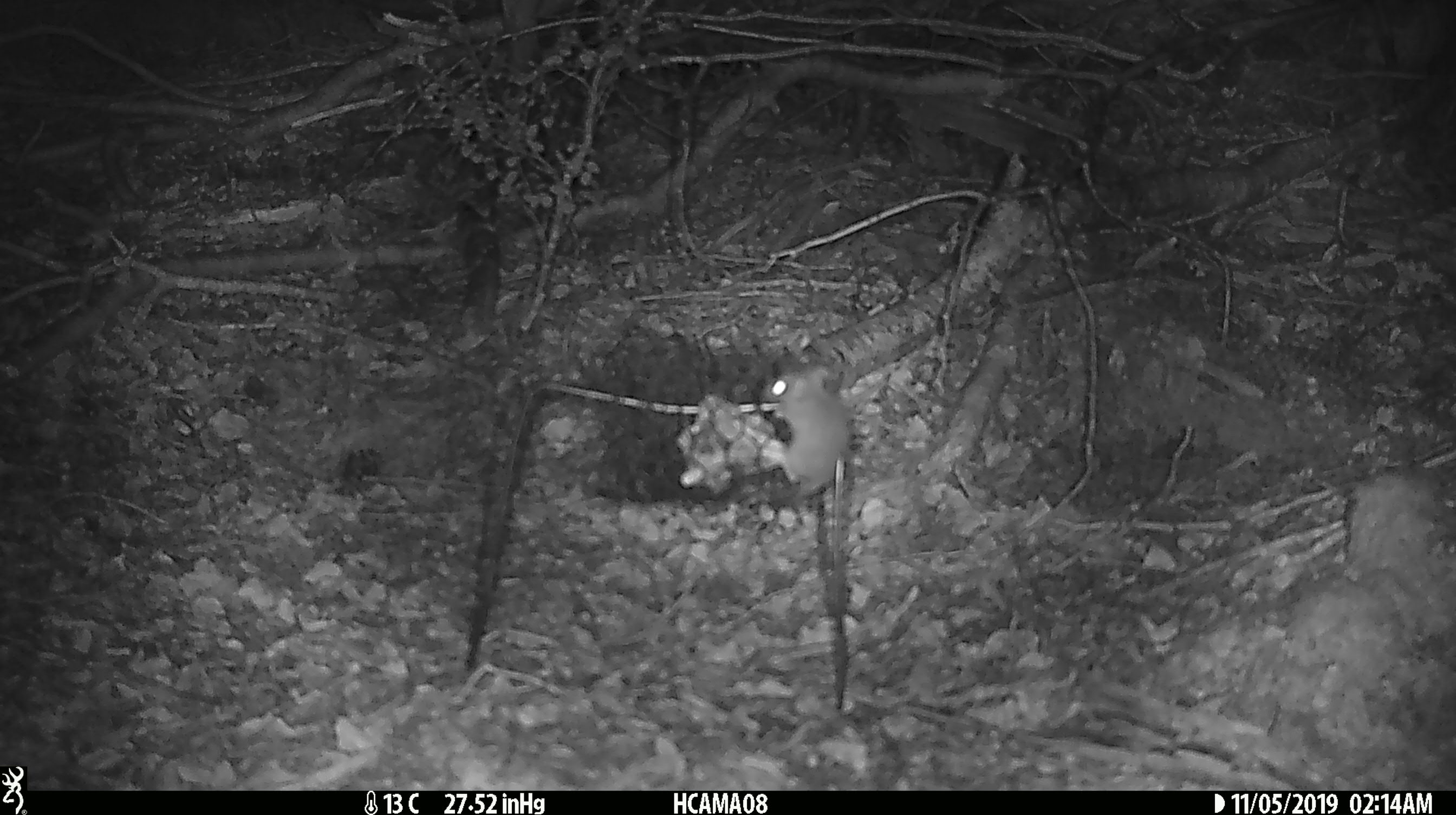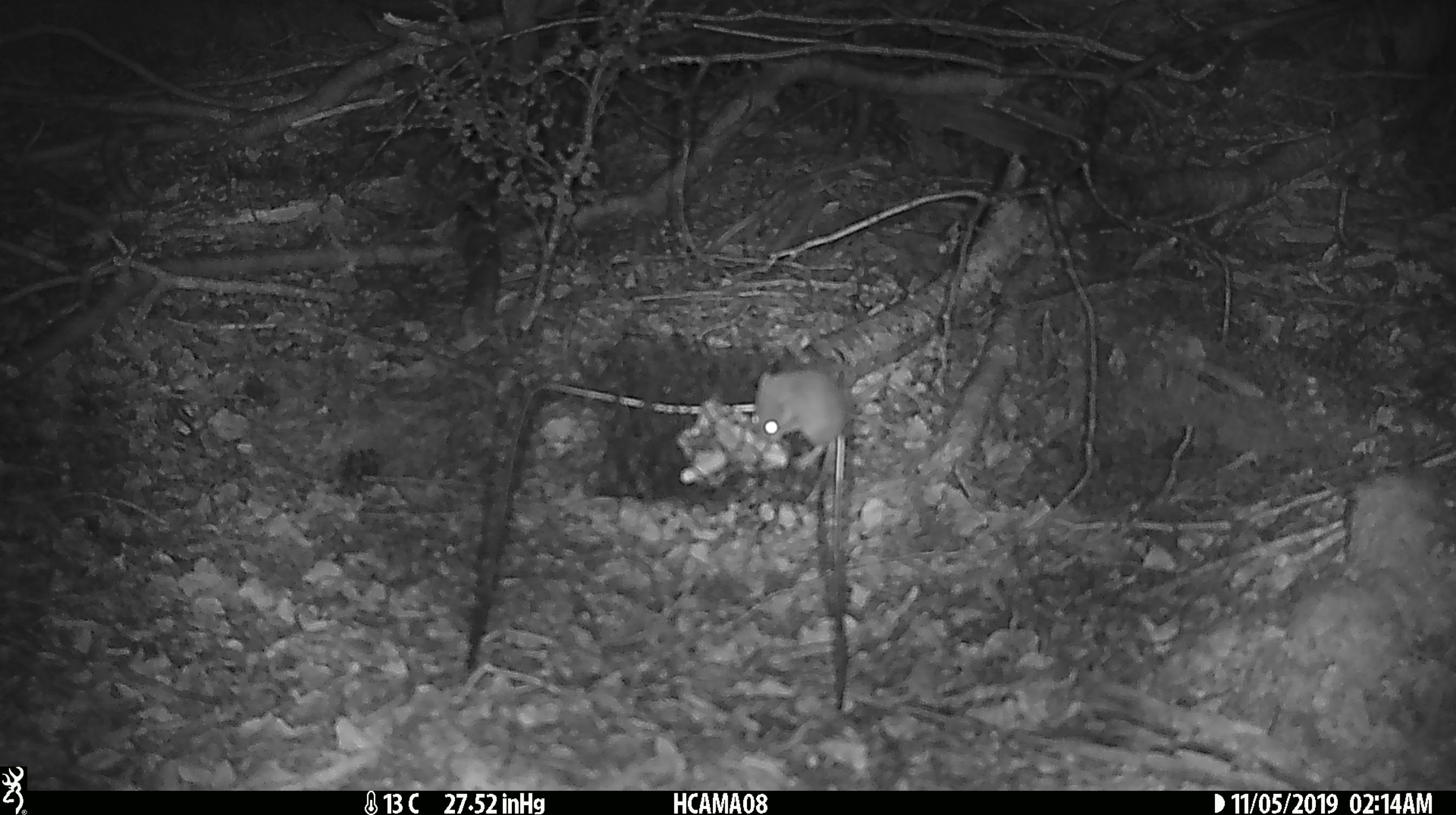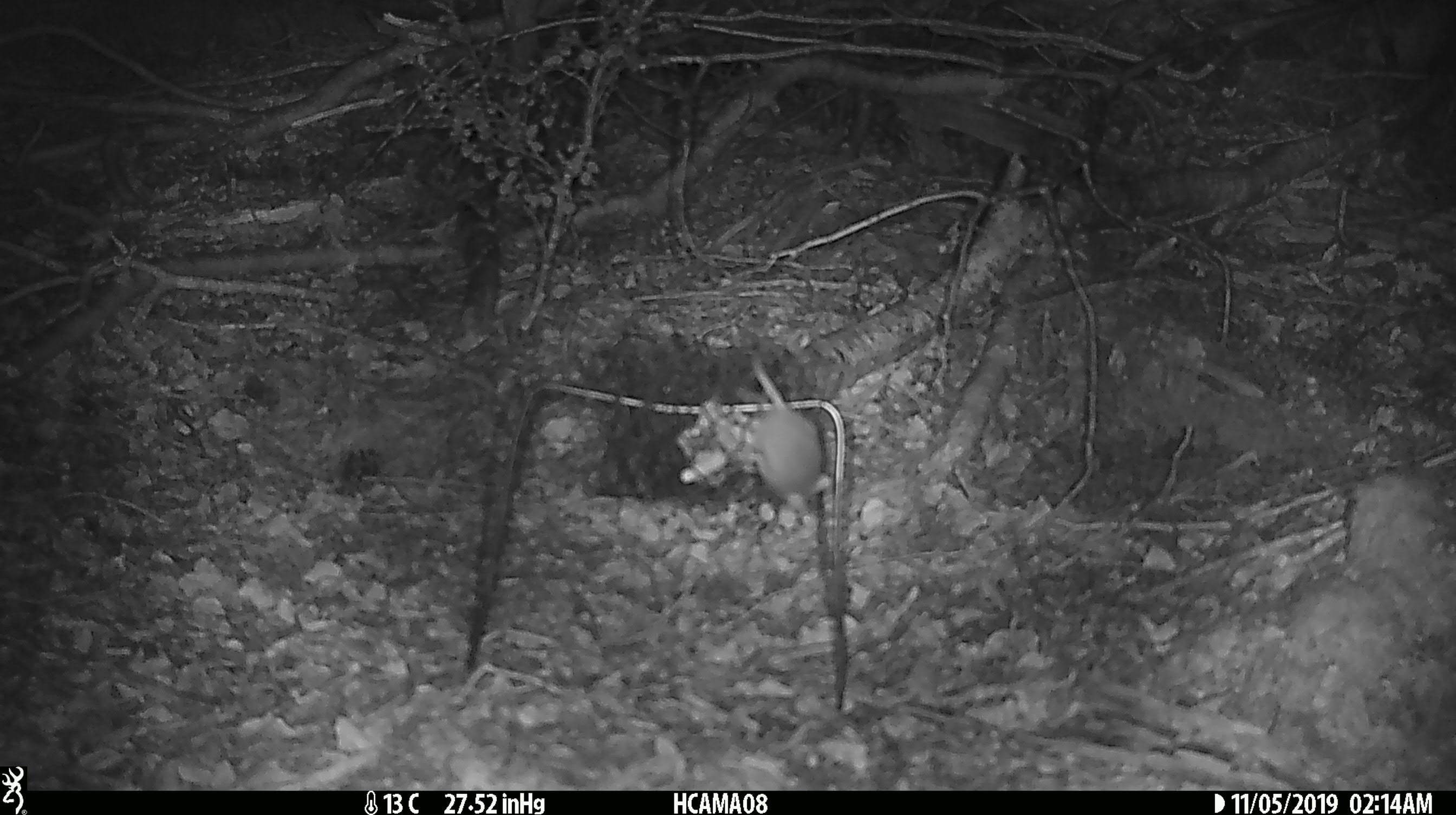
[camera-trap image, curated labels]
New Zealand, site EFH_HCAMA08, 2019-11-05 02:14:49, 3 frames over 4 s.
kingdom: Animalia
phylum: Chordata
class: Mammalia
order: Rodentia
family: Muridae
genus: Mus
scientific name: Mus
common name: mouse